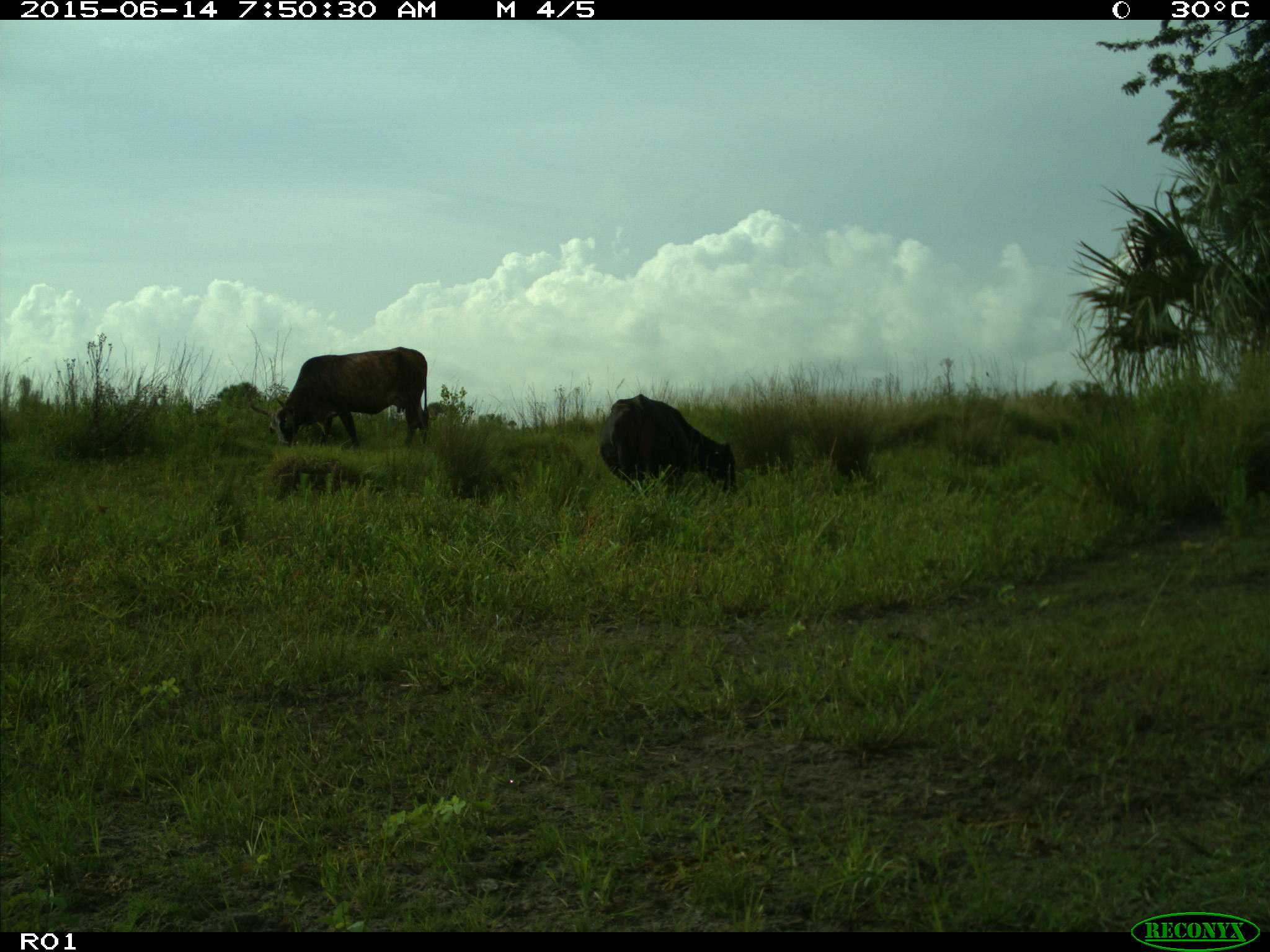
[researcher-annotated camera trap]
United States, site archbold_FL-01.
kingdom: Animalia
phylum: Chordata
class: Mammalia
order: Artiodactyla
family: Bovidae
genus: Bos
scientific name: Bos taurus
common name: domestic cow